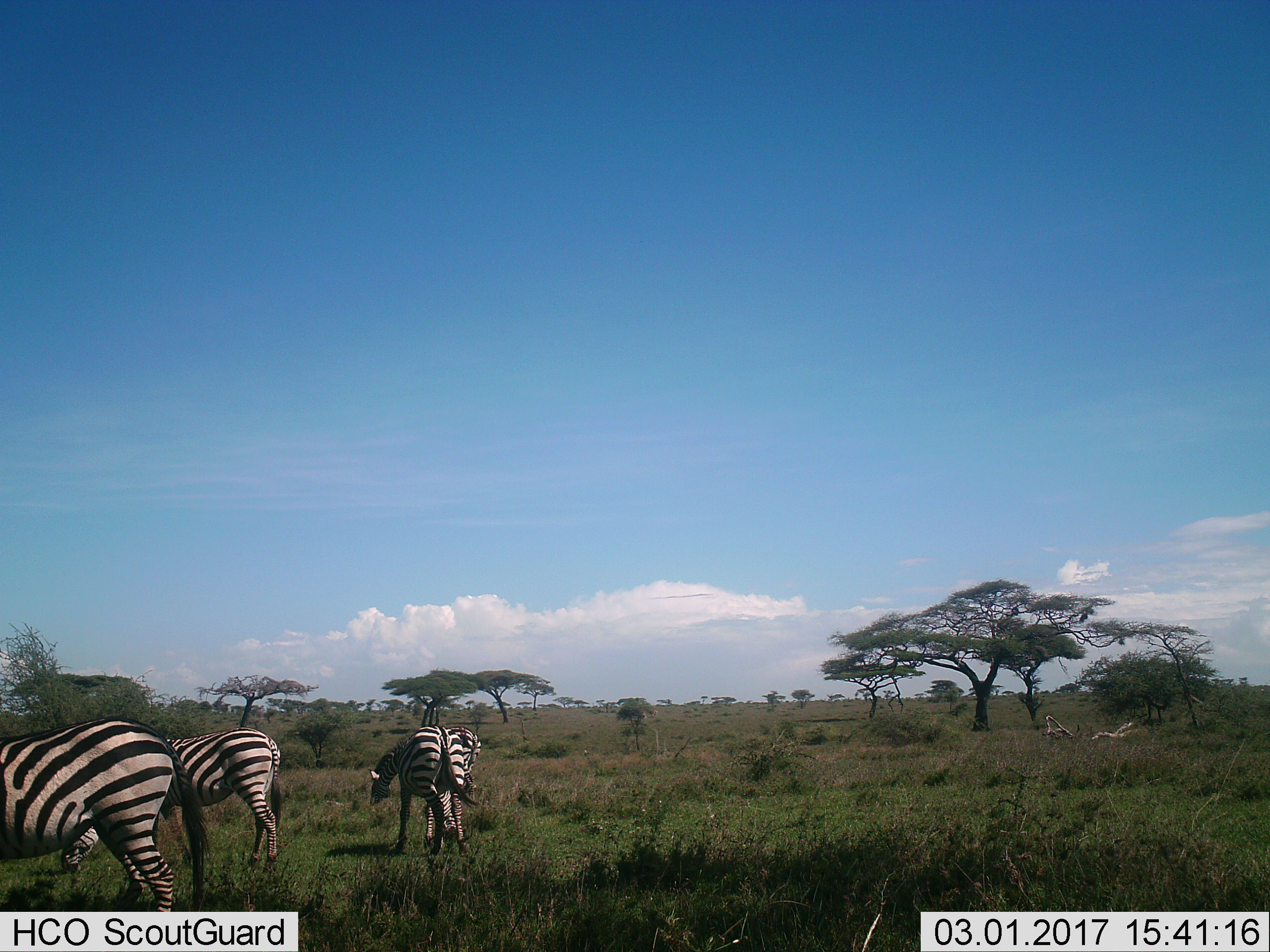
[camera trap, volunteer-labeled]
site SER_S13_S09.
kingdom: Animalia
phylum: Chordata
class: Mammalia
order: Perissodactyla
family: Equidae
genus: Equus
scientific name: Equus quagga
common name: plains zebra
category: zebraplains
Zebraplains (plains zebra) (Equus quagga), count 4. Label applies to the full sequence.